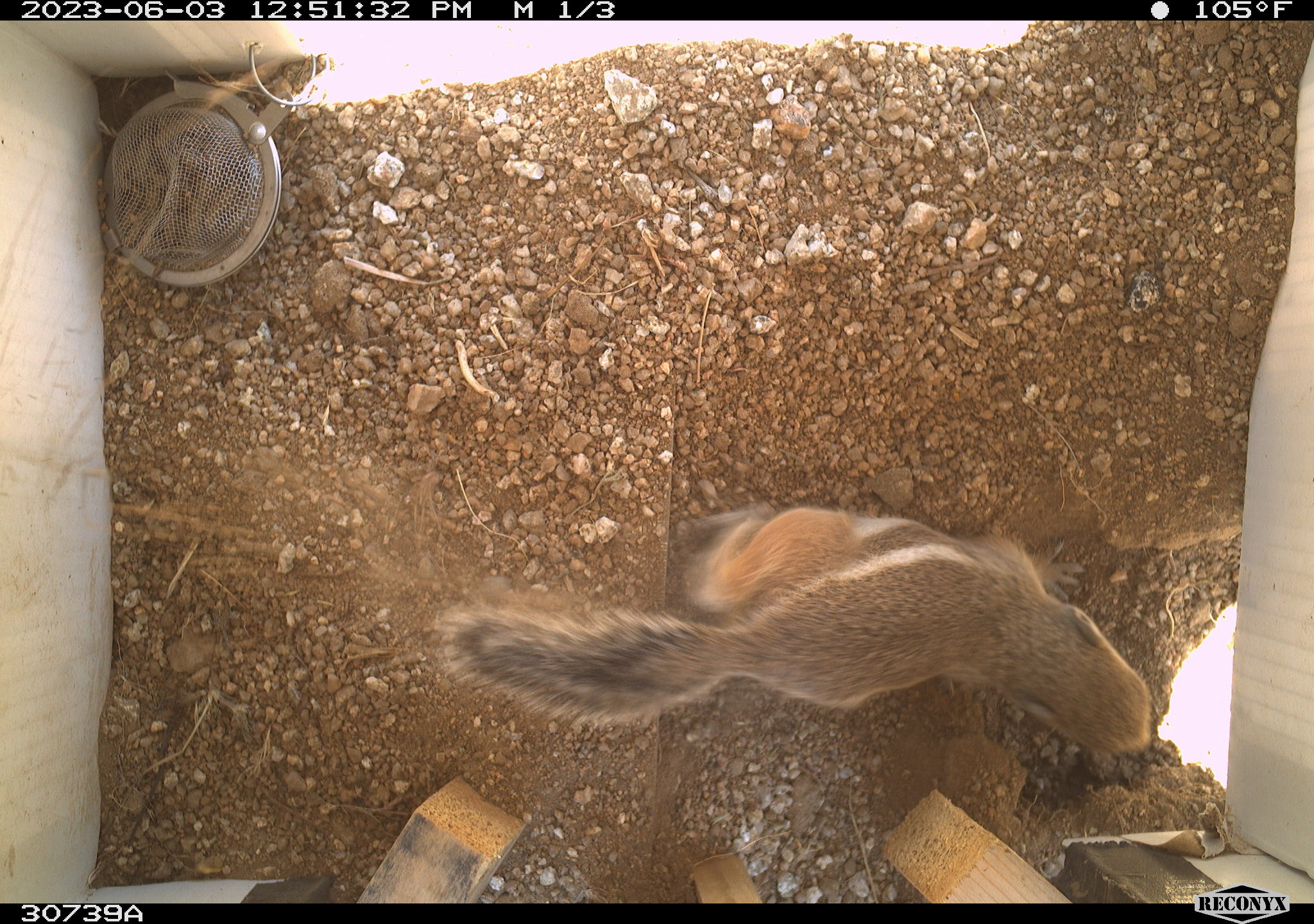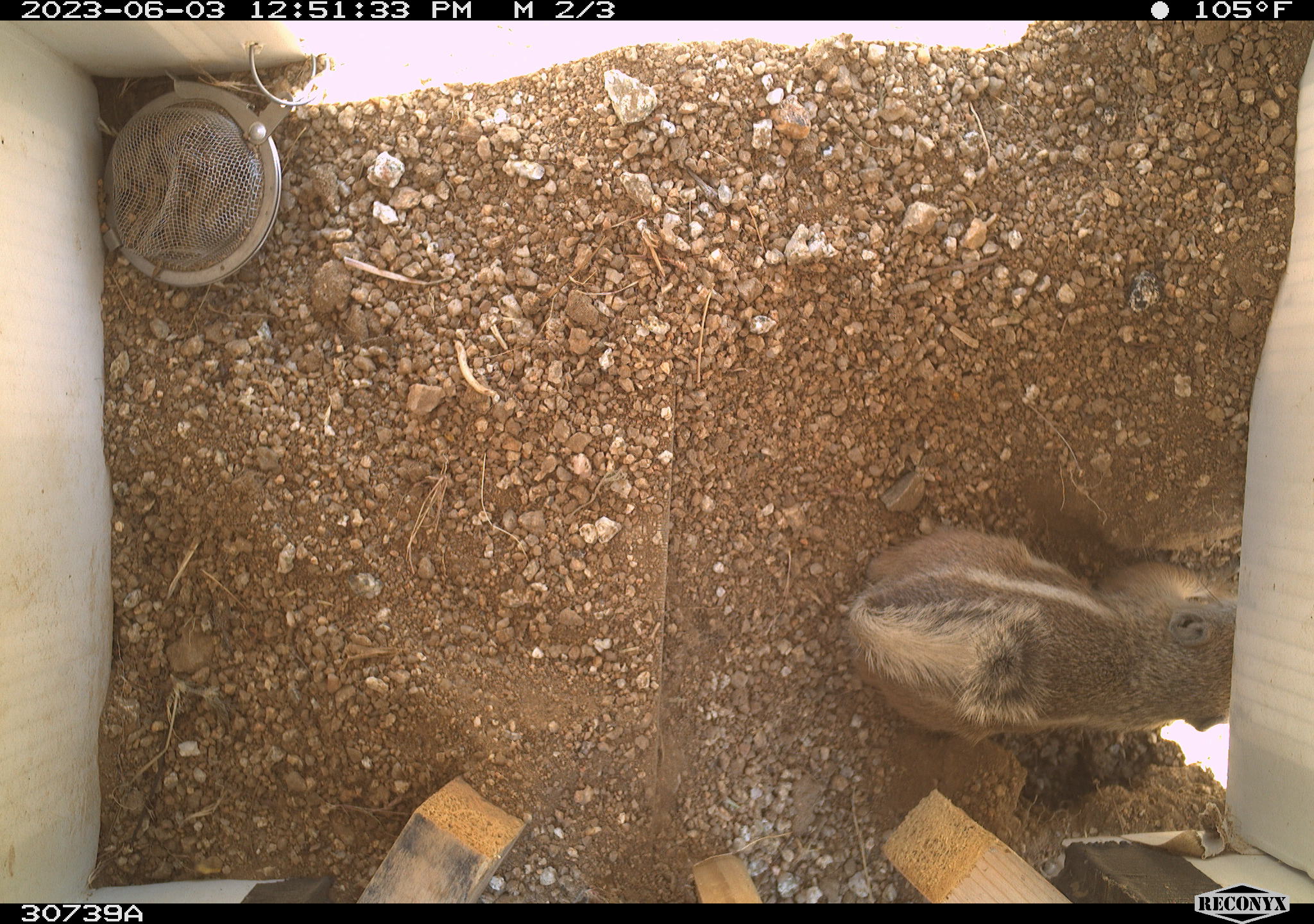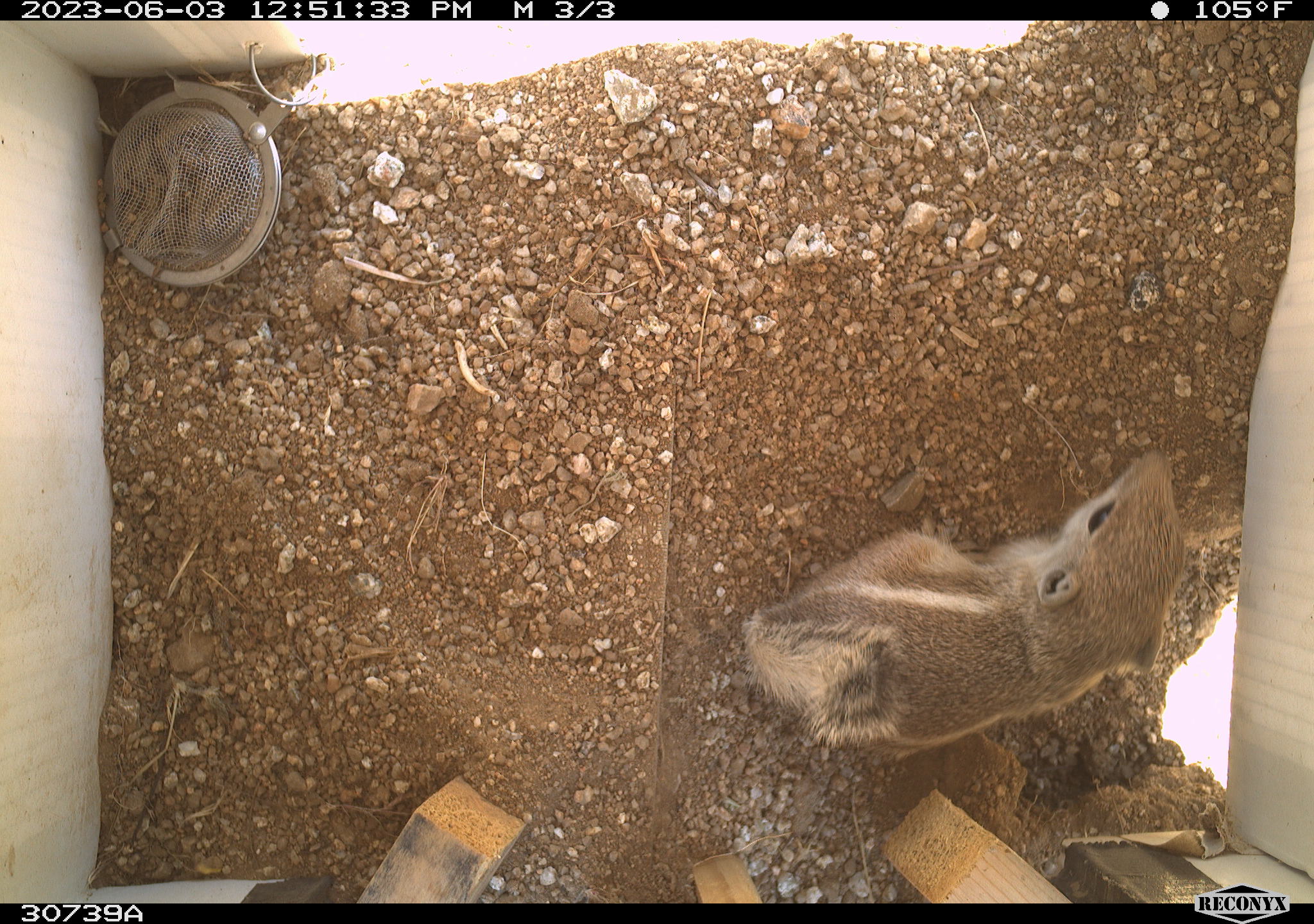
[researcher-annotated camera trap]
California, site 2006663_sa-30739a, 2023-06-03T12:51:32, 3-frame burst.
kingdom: Animalia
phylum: Chordata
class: Mammalia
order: Rodentia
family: Sciuridae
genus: Ammospermophilus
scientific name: Ammospermophilus leucurus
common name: white-tailed antelope squirrel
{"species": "white-tailed antelope squirrel (Ammospermophilus leucurus)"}